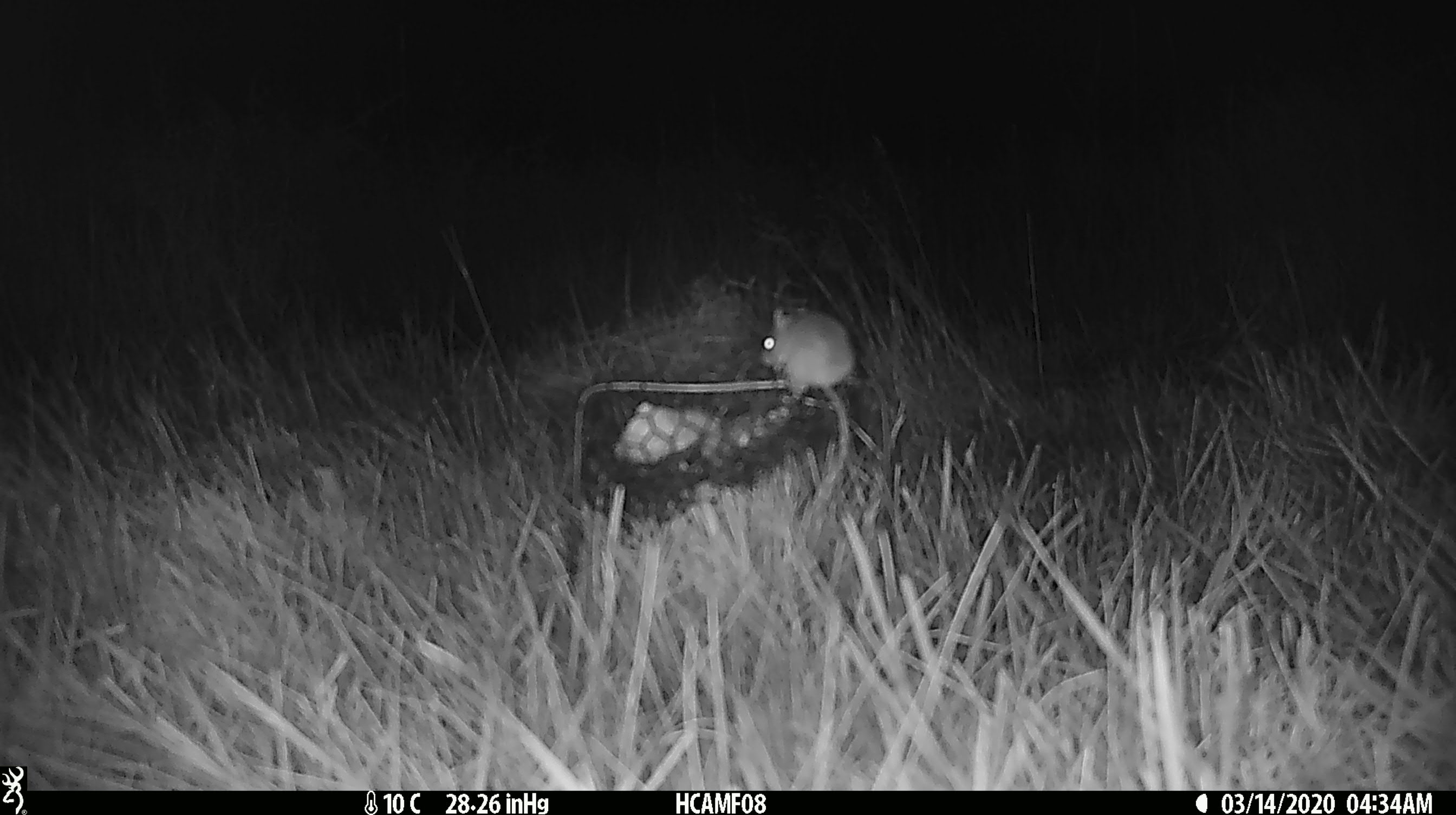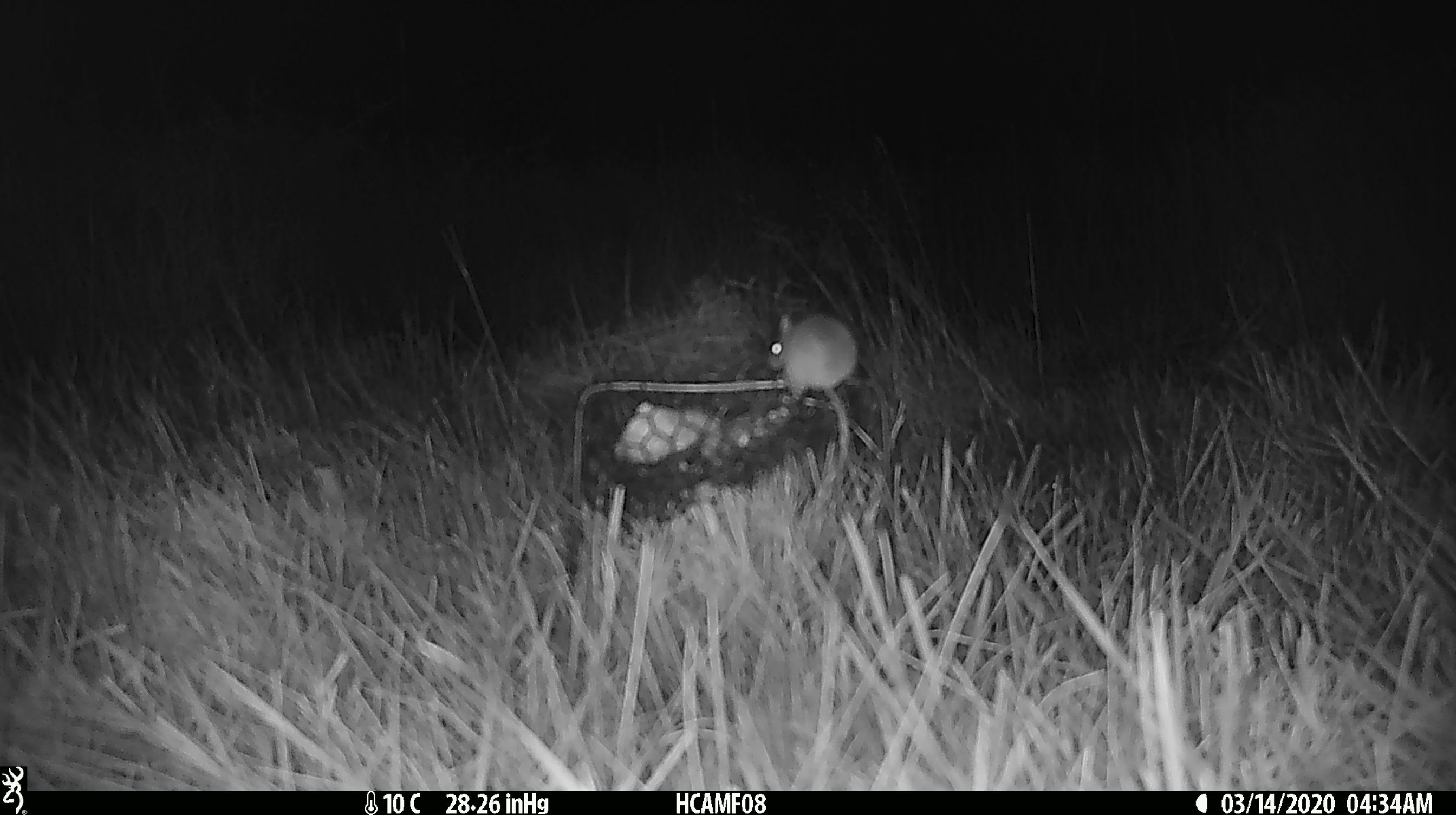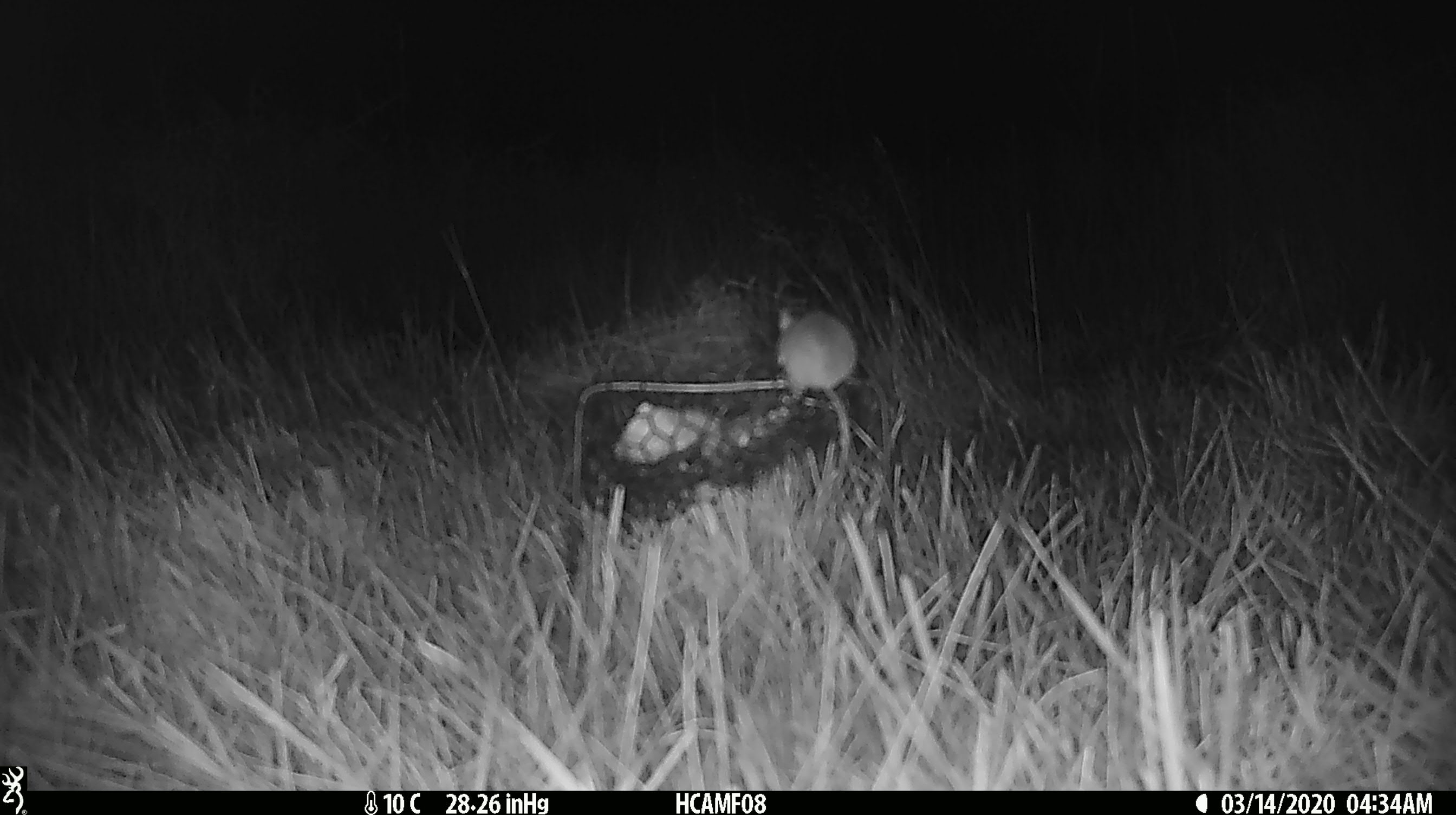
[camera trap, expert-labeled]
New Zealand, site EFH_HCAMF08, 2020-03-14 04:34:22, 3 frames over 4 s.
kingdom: Animalia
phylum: Chordata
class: Mammalia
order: Rodentia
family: Muridae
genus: Mus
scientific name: Mus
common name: mouse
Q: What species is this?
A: Mouse (Mus).